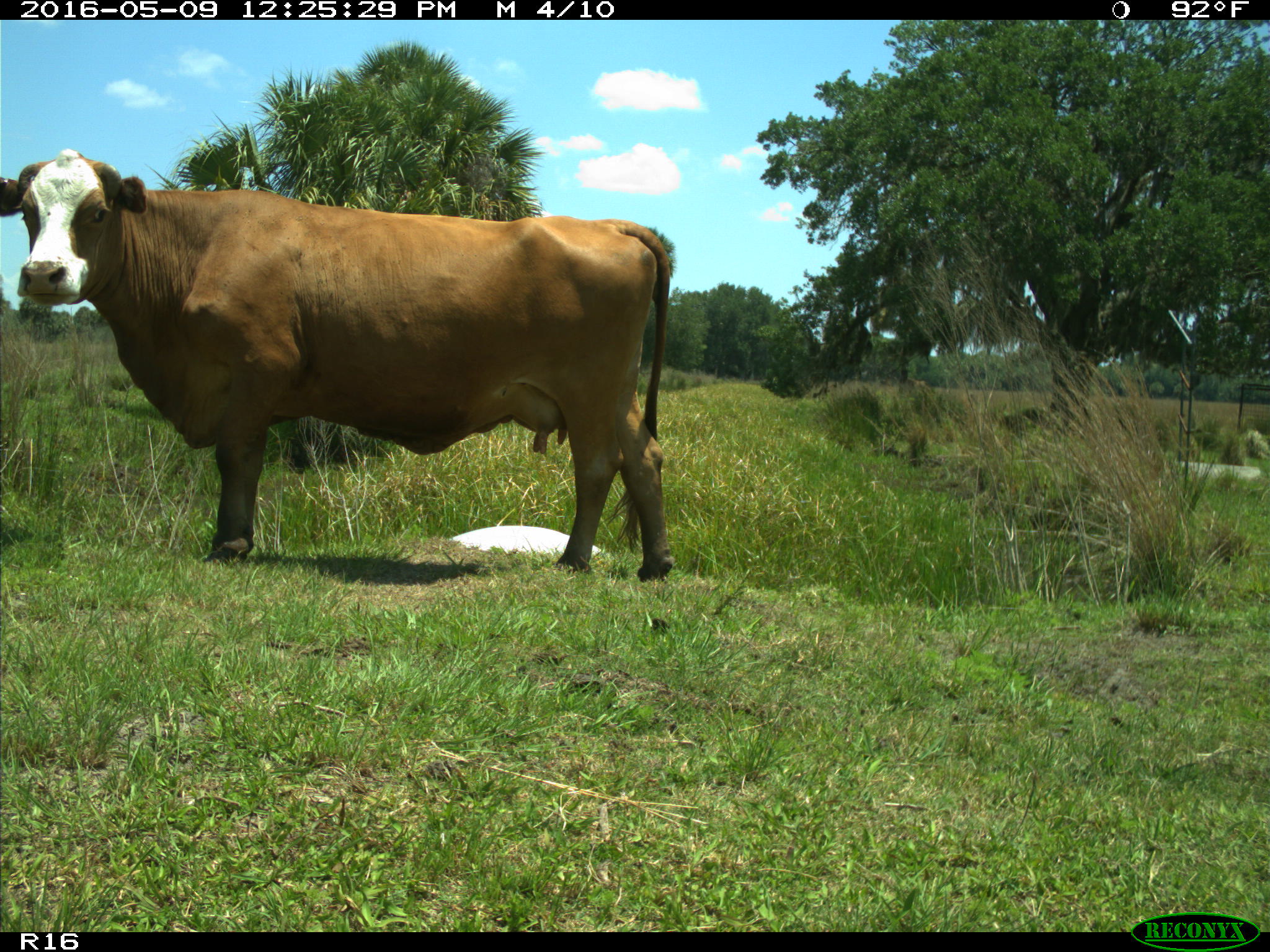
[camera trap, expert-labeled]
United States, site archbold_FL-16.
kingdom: Animalia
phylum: Chordata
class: Mammalia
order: Artiodactyla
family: Bovidae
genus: Bos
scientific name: Bos taurus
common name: domestic cow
Bos taurus (domestic cow).